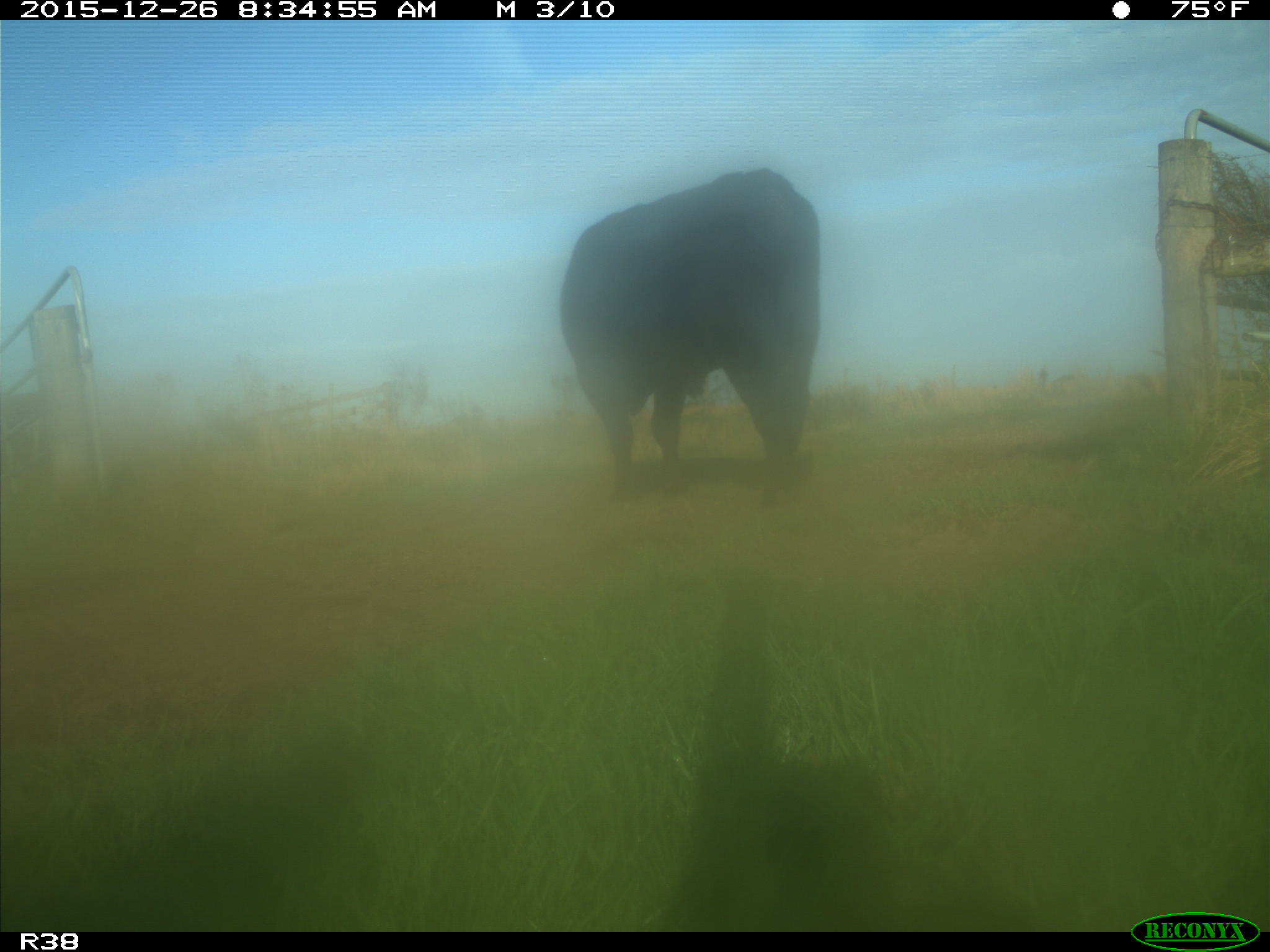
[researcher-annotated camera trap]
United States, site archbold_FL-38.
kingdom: Animalia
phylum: Chordata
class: Mammalia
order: Artiodactyla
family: Bovidae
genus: Bos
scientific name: Bos taurus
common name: domestic cow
Bos taurus (domestic cow).